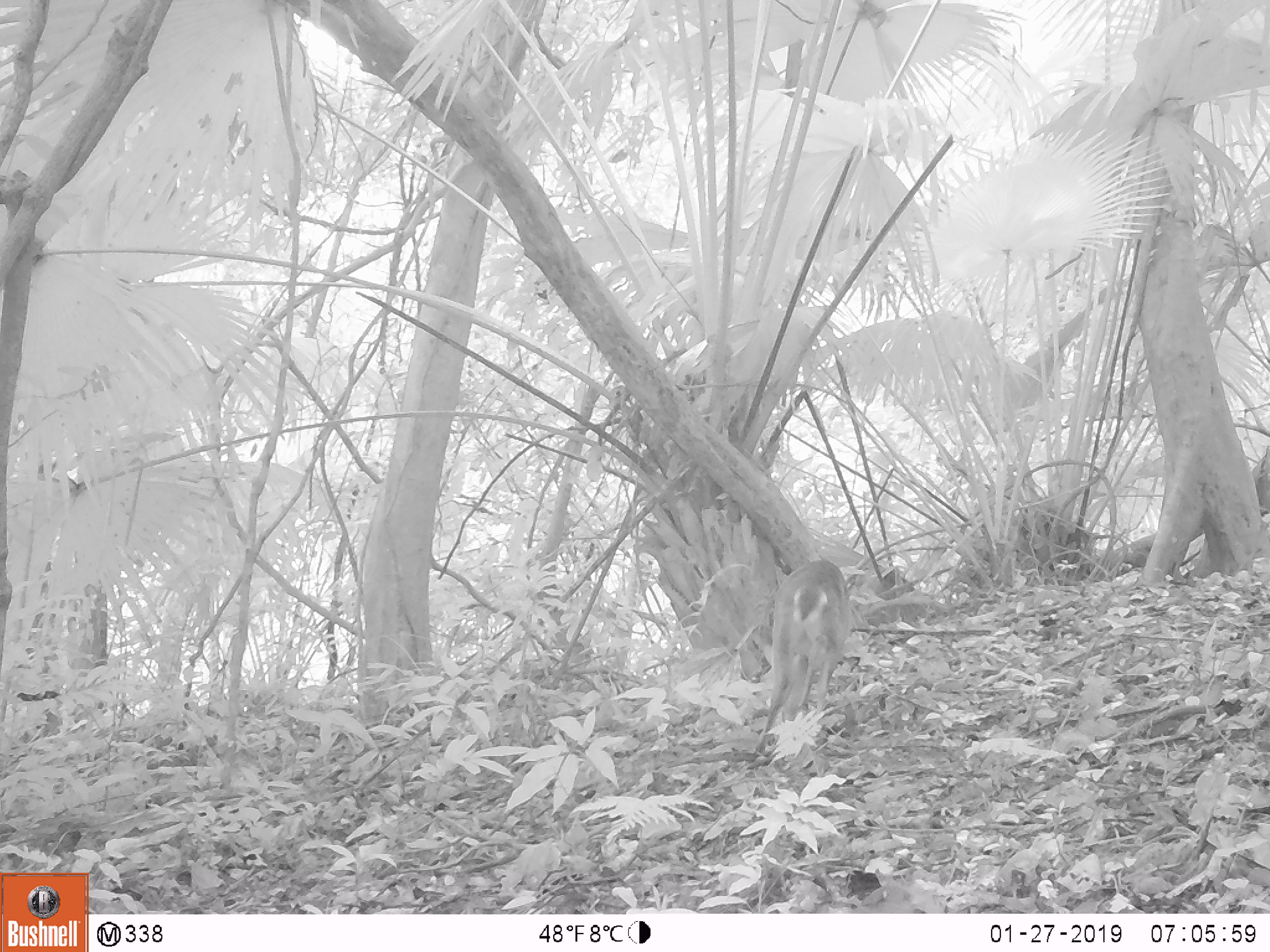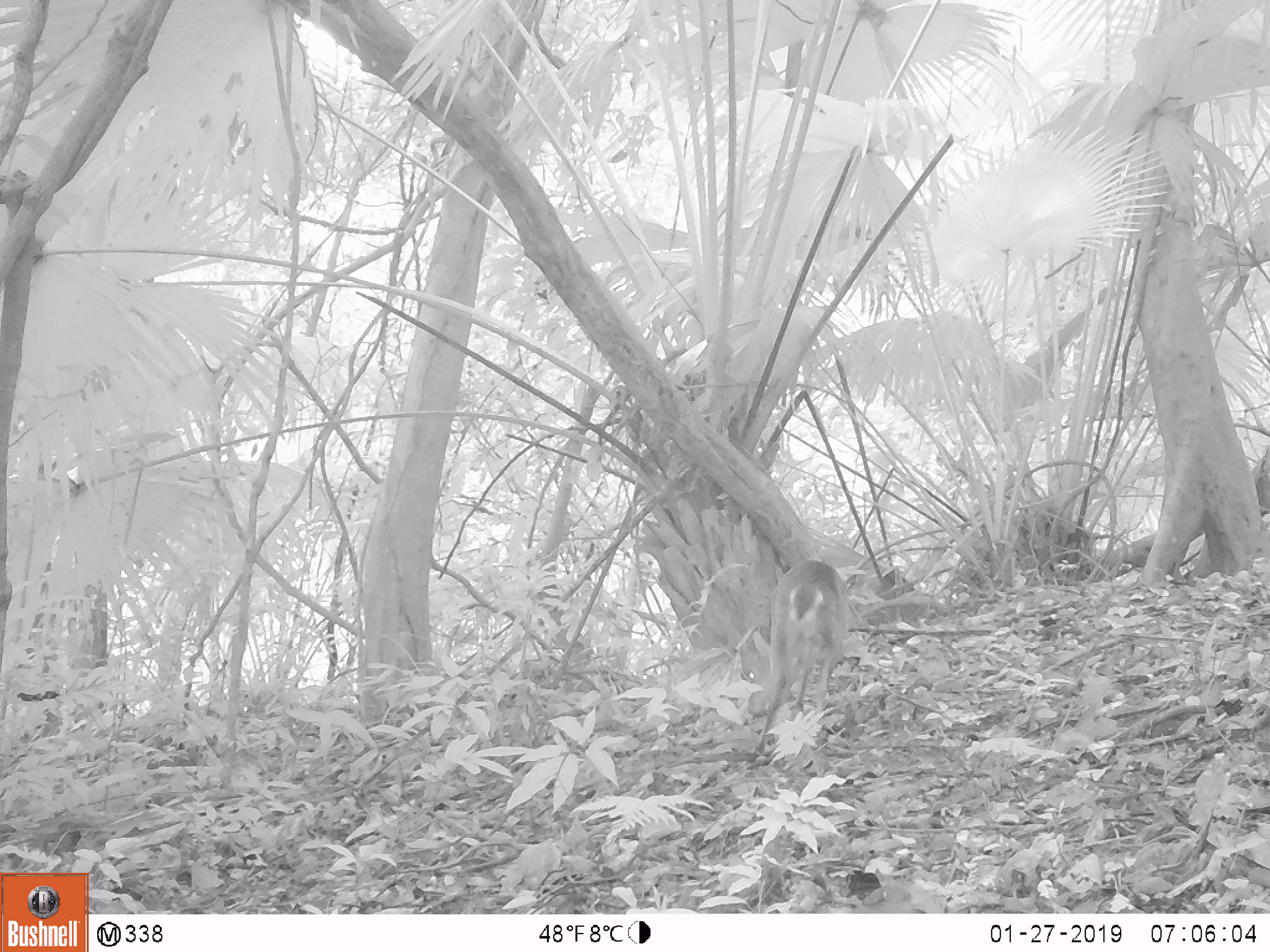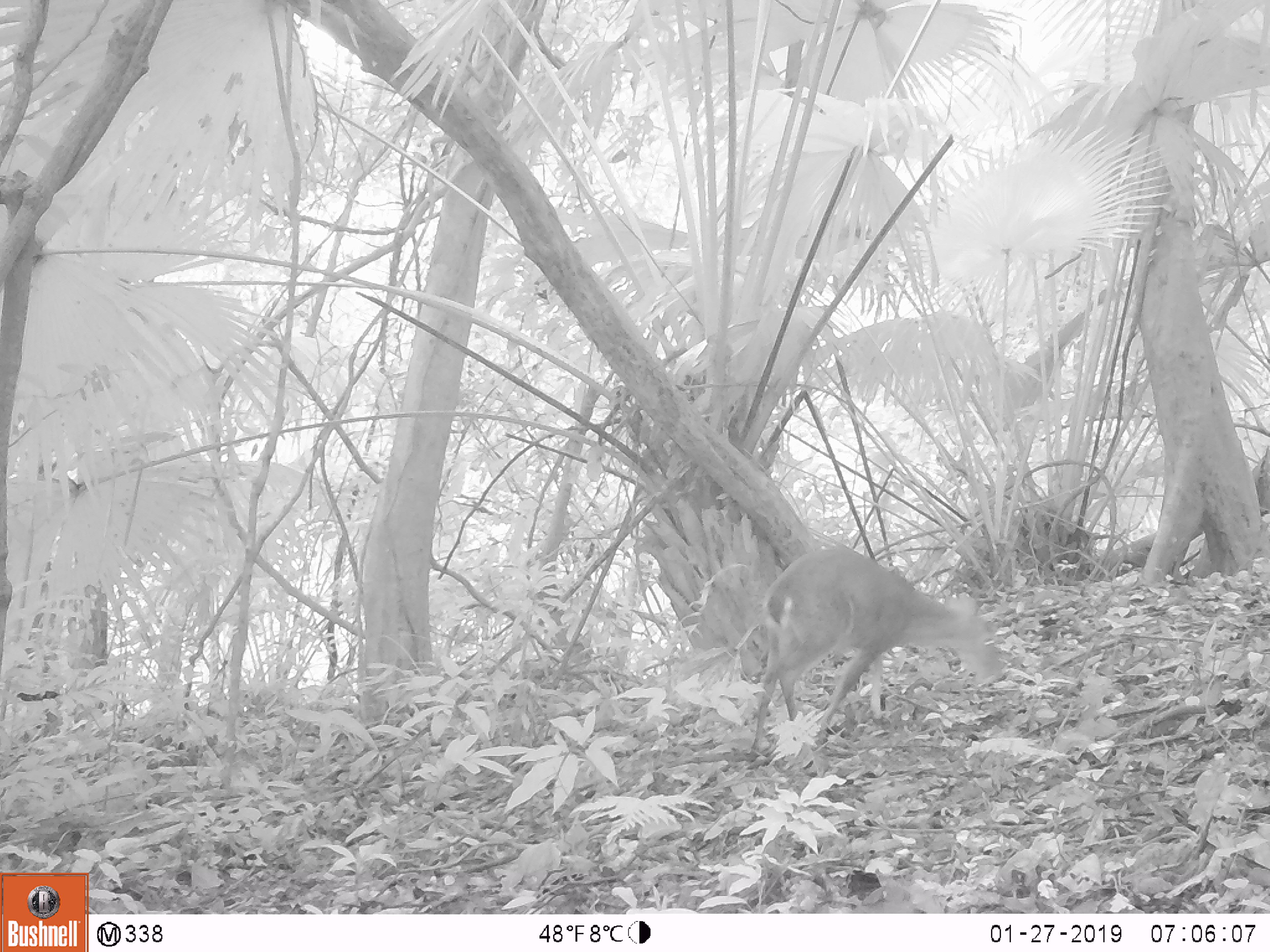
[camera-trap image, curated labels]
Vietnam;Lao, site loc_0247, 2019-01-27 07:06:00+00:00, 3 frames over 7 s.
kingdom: Animalia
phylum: Chordata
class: Mammalia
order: Artiodactyla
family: Cervidae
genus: Muntiacus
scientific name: Muntiacus vuquangensis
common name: large-antlered muntjac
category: large antlered muntjac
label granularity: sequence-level